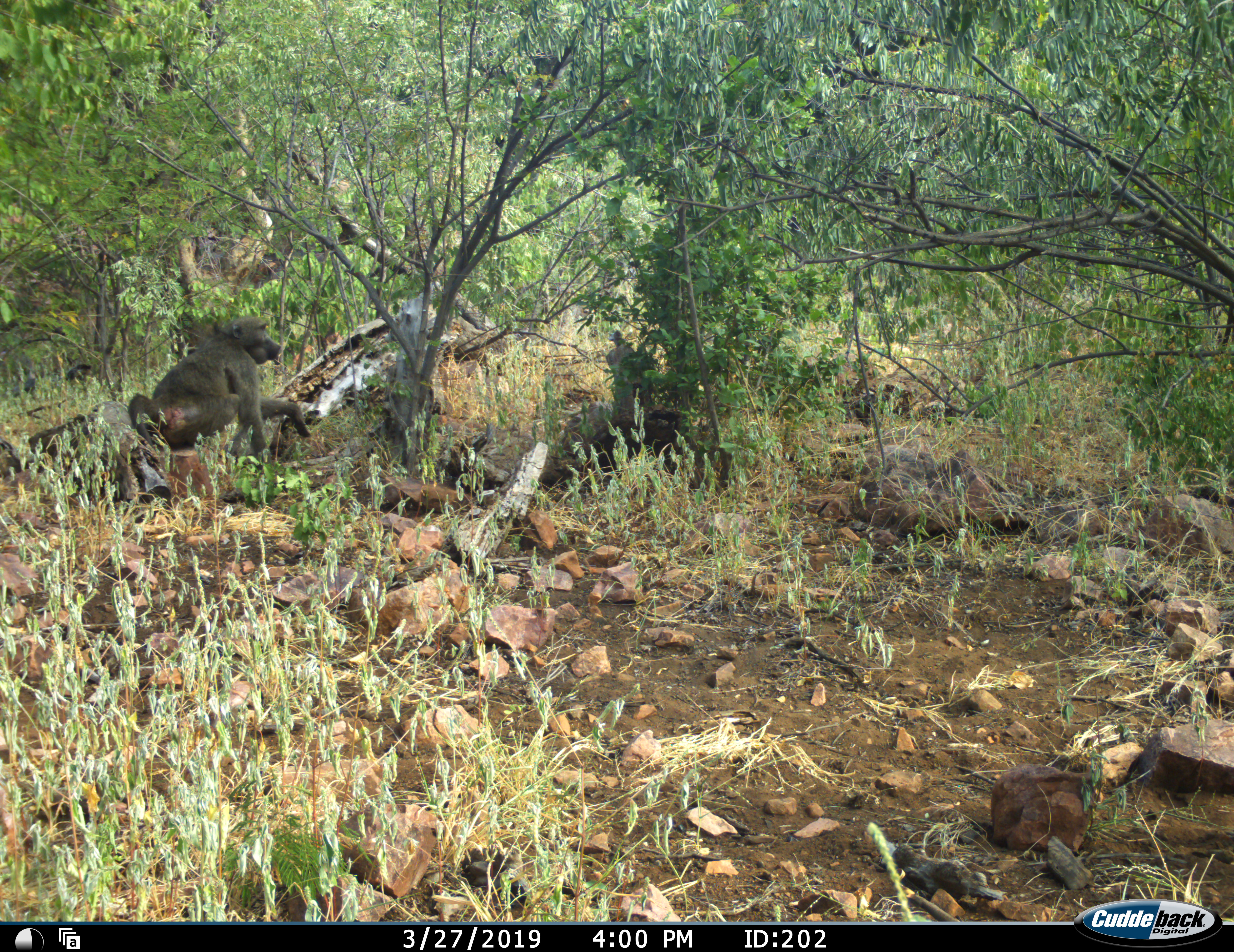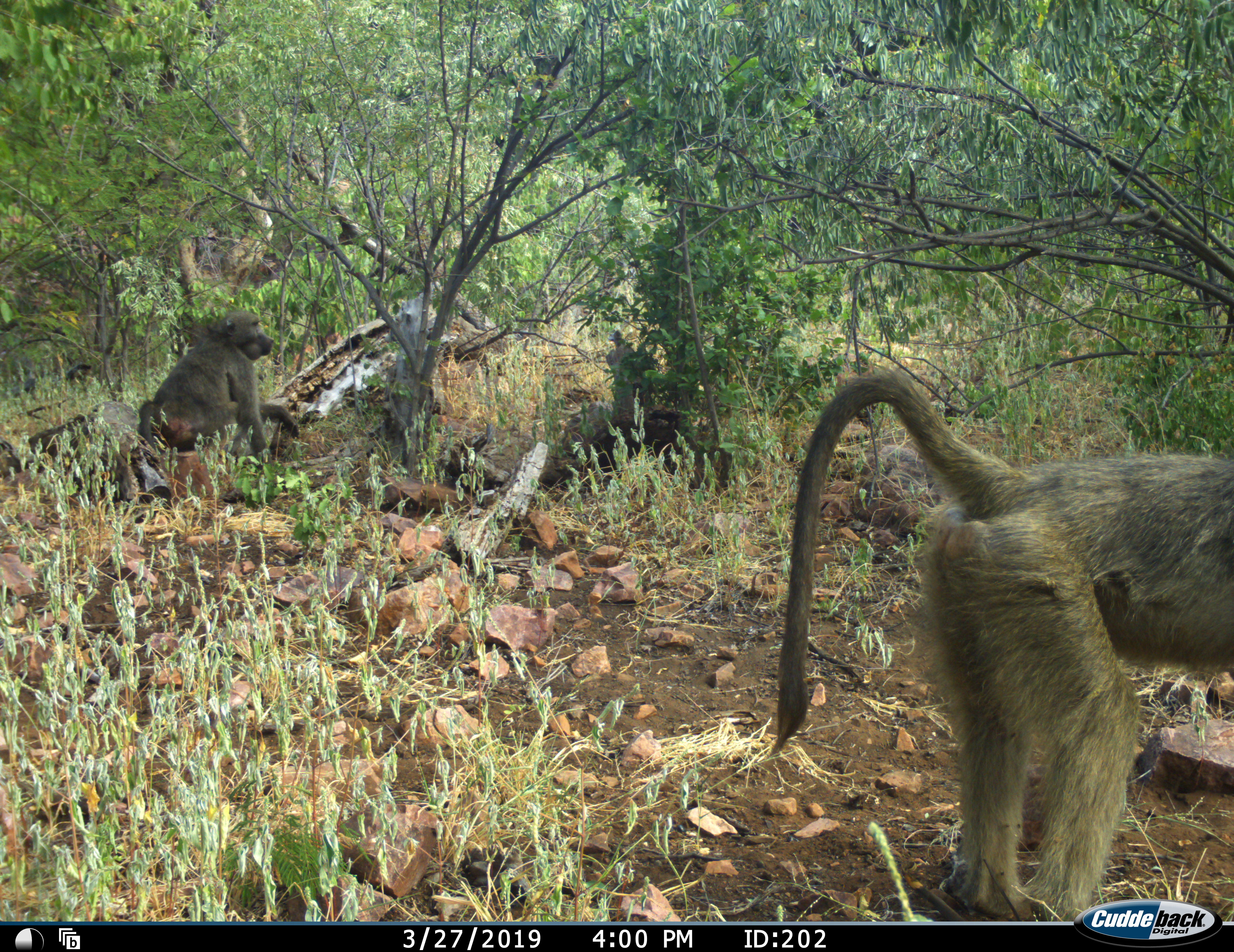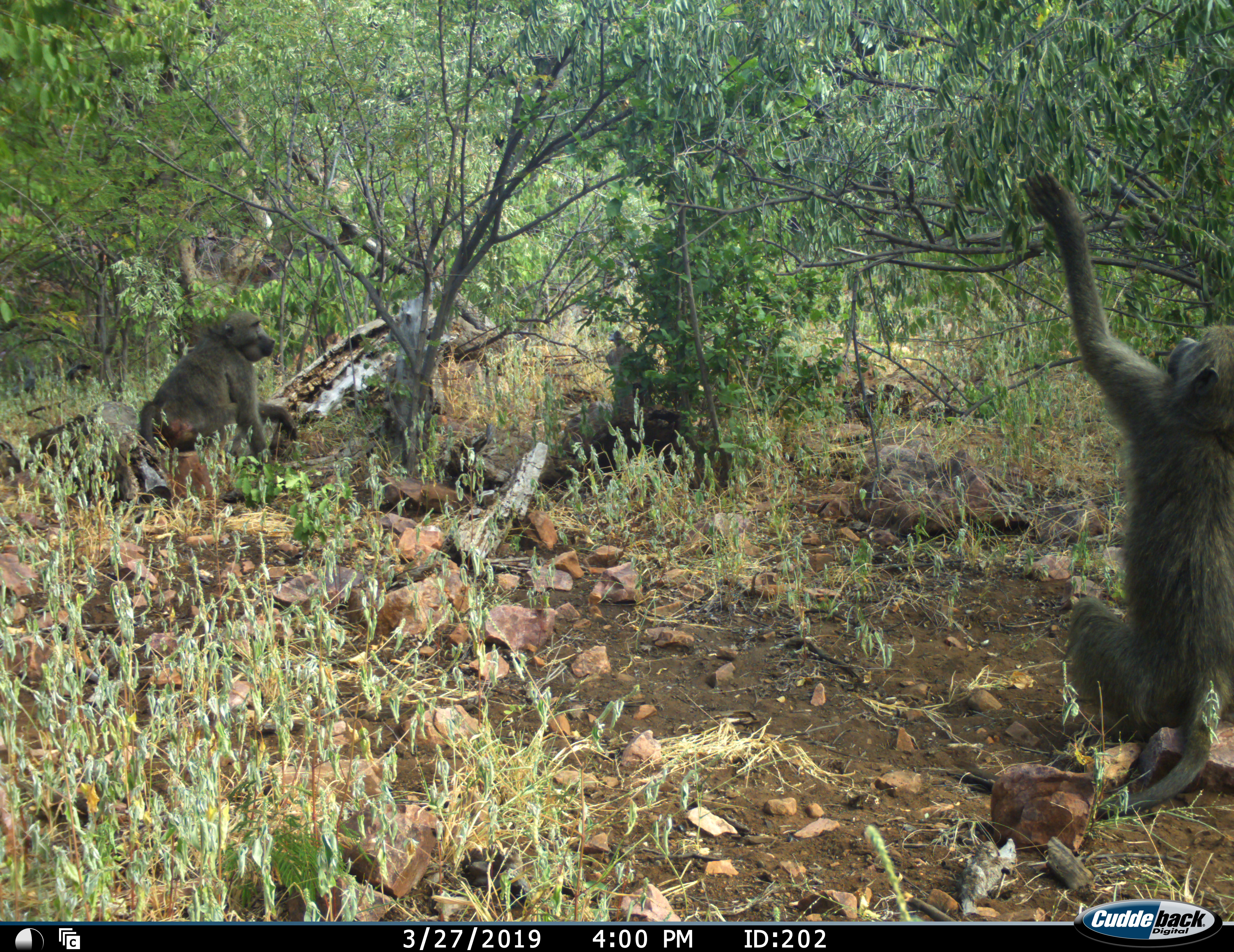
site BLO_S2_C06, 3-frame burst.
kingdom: Animalia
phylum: Chordata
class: Mammalia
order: Primates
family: Cercopithecidae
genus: Papio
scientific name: Papio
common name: baboon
Baboon (Papio), count 2. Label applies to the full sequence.